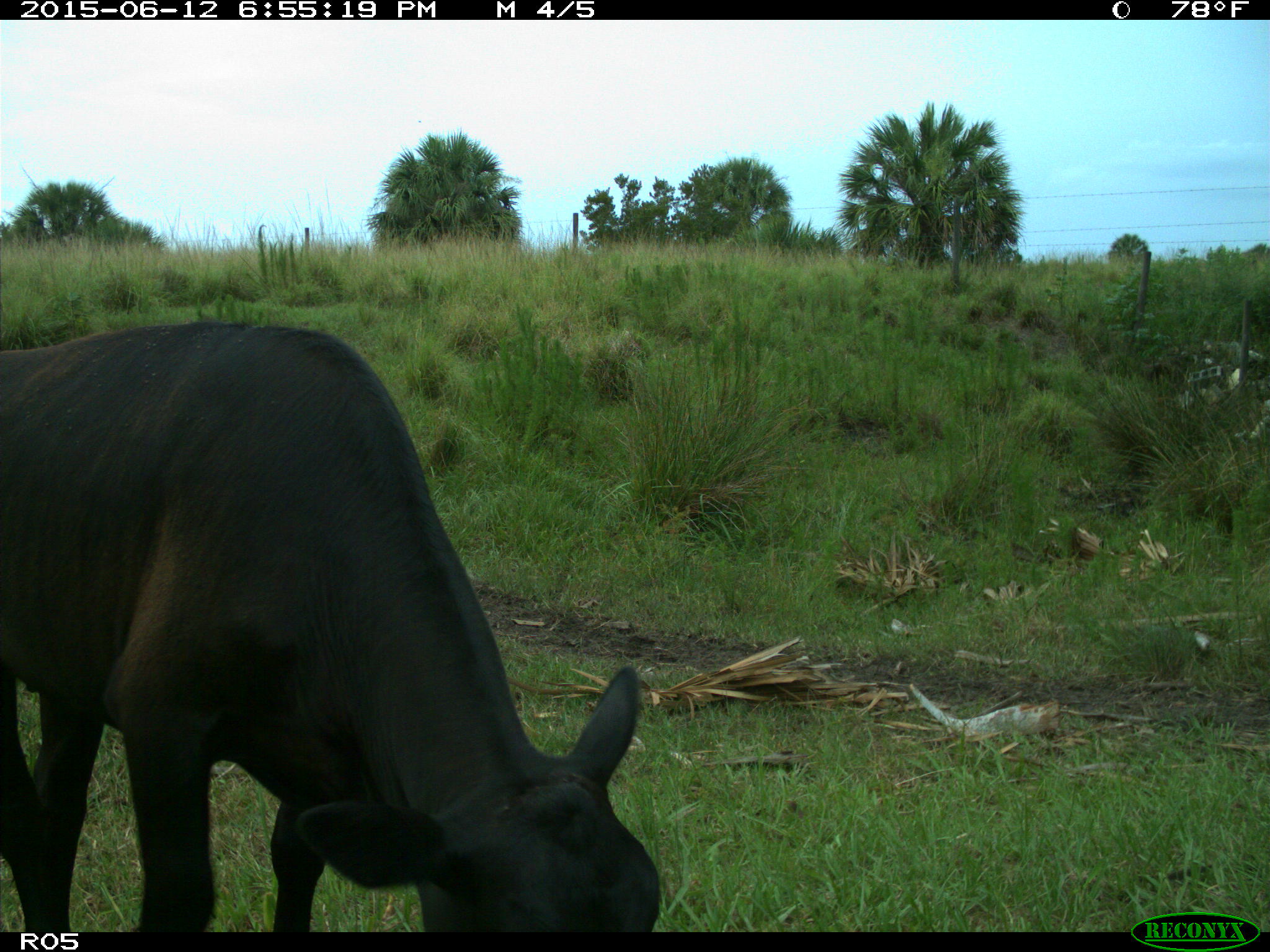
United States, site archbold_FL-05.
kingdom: Animalia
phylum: Chordata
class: Mammalia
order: Artiodactyla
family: Bovidae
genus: Bos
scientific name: Bos taurus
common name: domestic cow